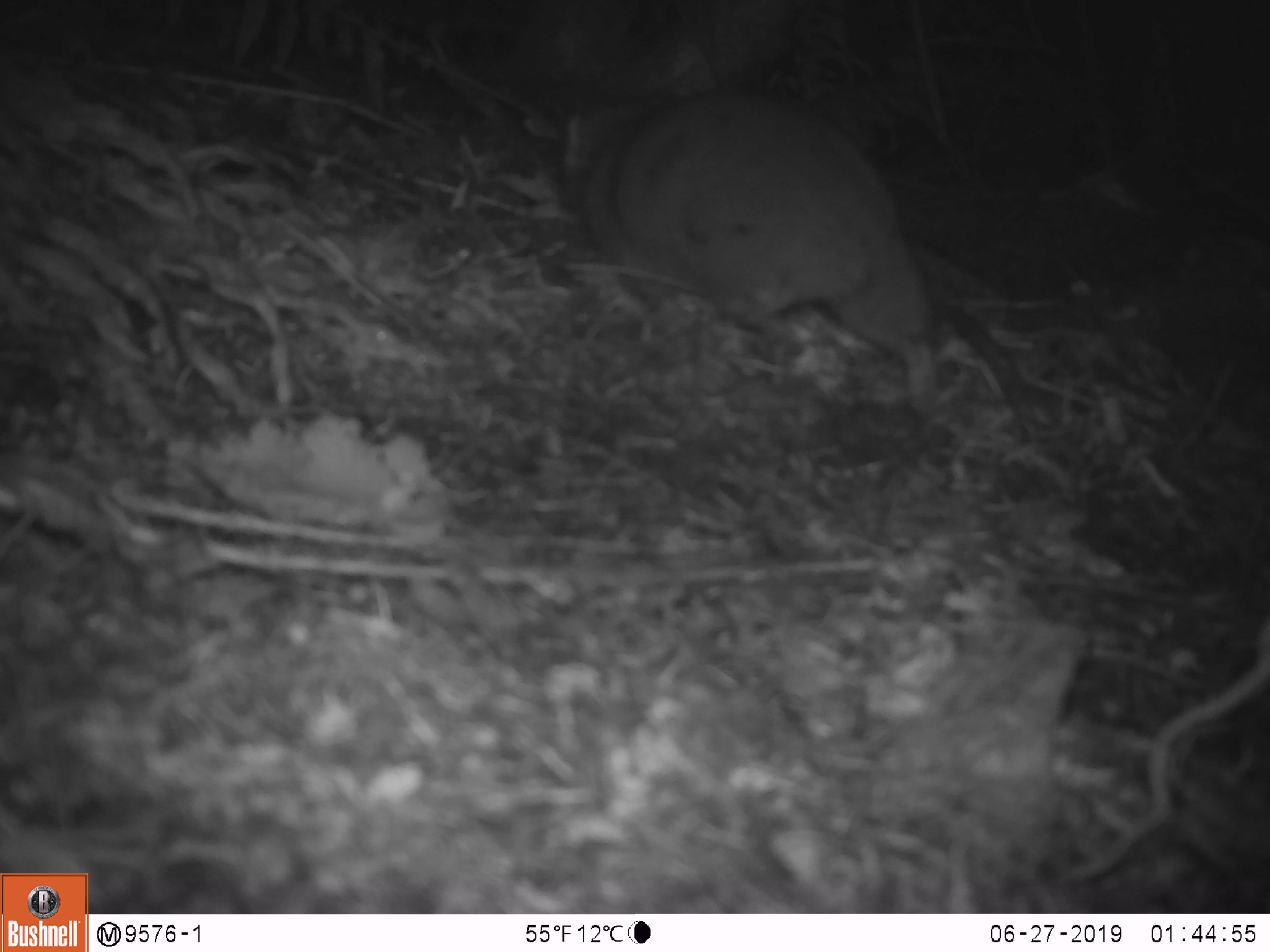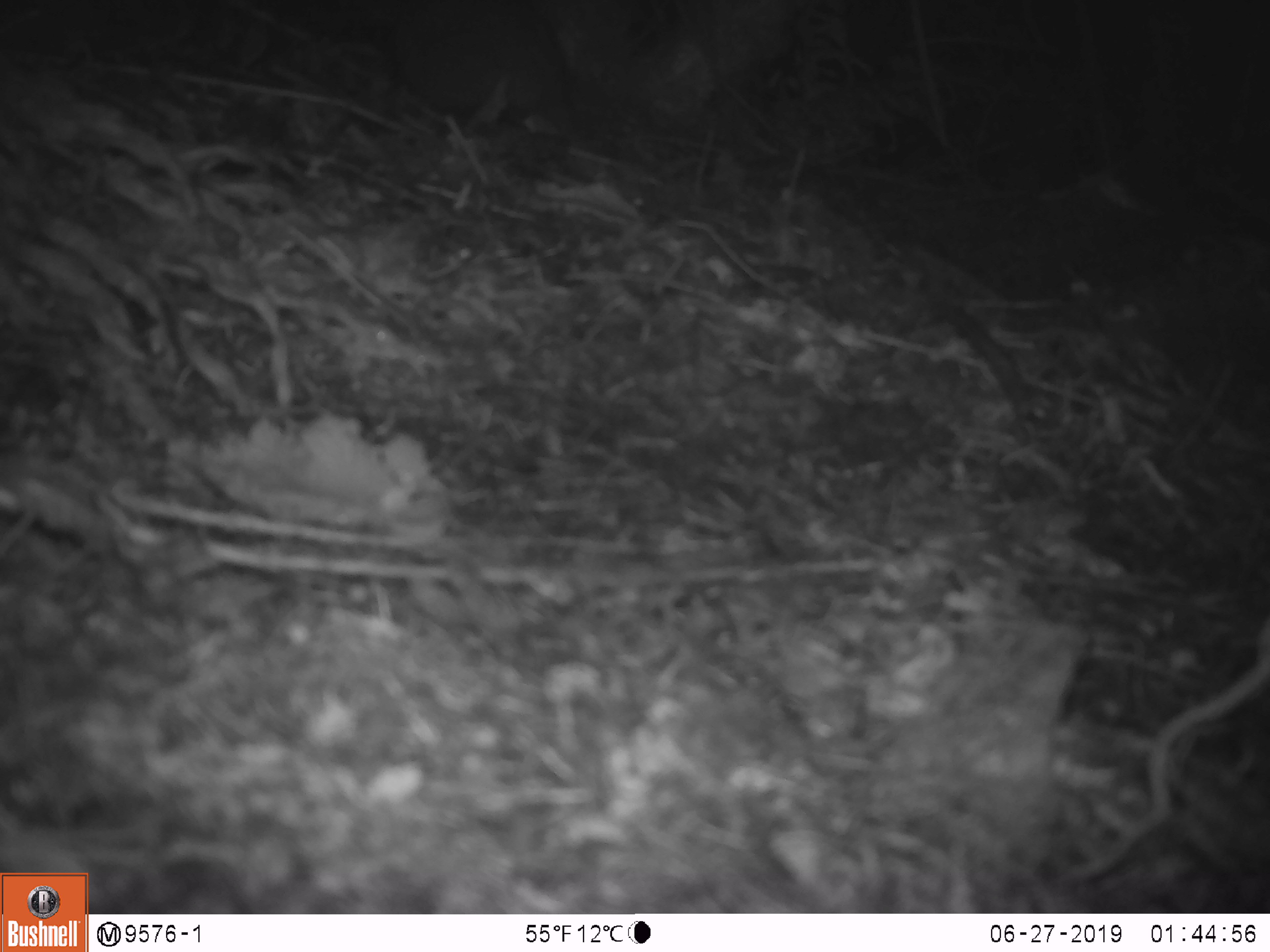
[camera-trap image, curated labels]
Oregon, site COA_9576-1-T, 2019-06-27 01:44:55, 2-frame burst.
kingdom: Animalia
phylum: Chordata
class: Mammalia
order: Rodentia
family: Aplodontiidae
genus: Aplodontia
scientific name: Aplodontia rufa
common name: mountain beaver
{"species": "mountain beaver (Aplodontia rufa)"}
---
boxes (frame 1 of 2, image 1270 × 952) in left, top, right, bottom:
mountain beaver: 585, 88, 946, 357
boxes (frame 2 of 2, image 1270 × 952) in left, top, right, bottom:
mountain beaver: 386, 7, 582, 145